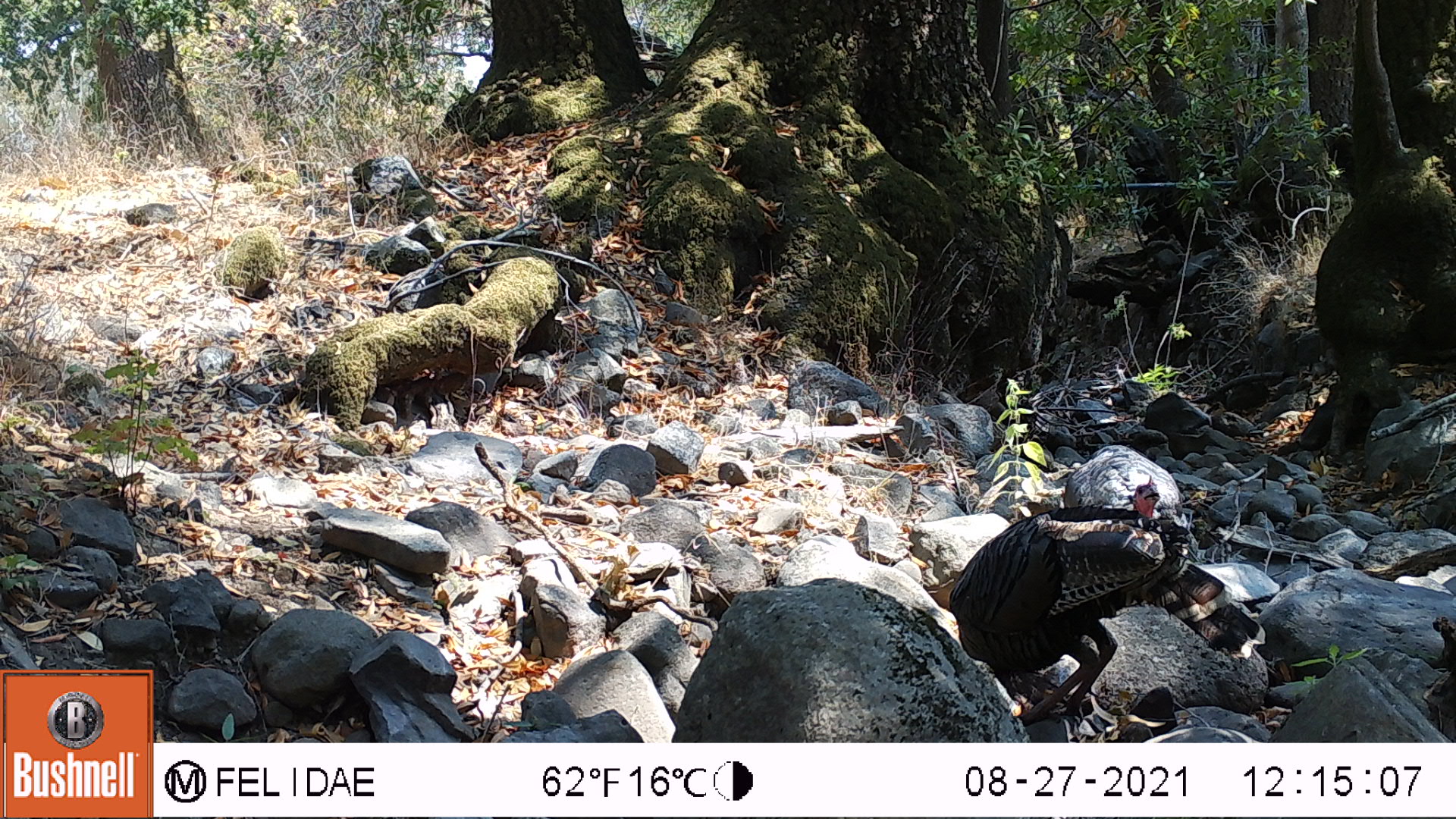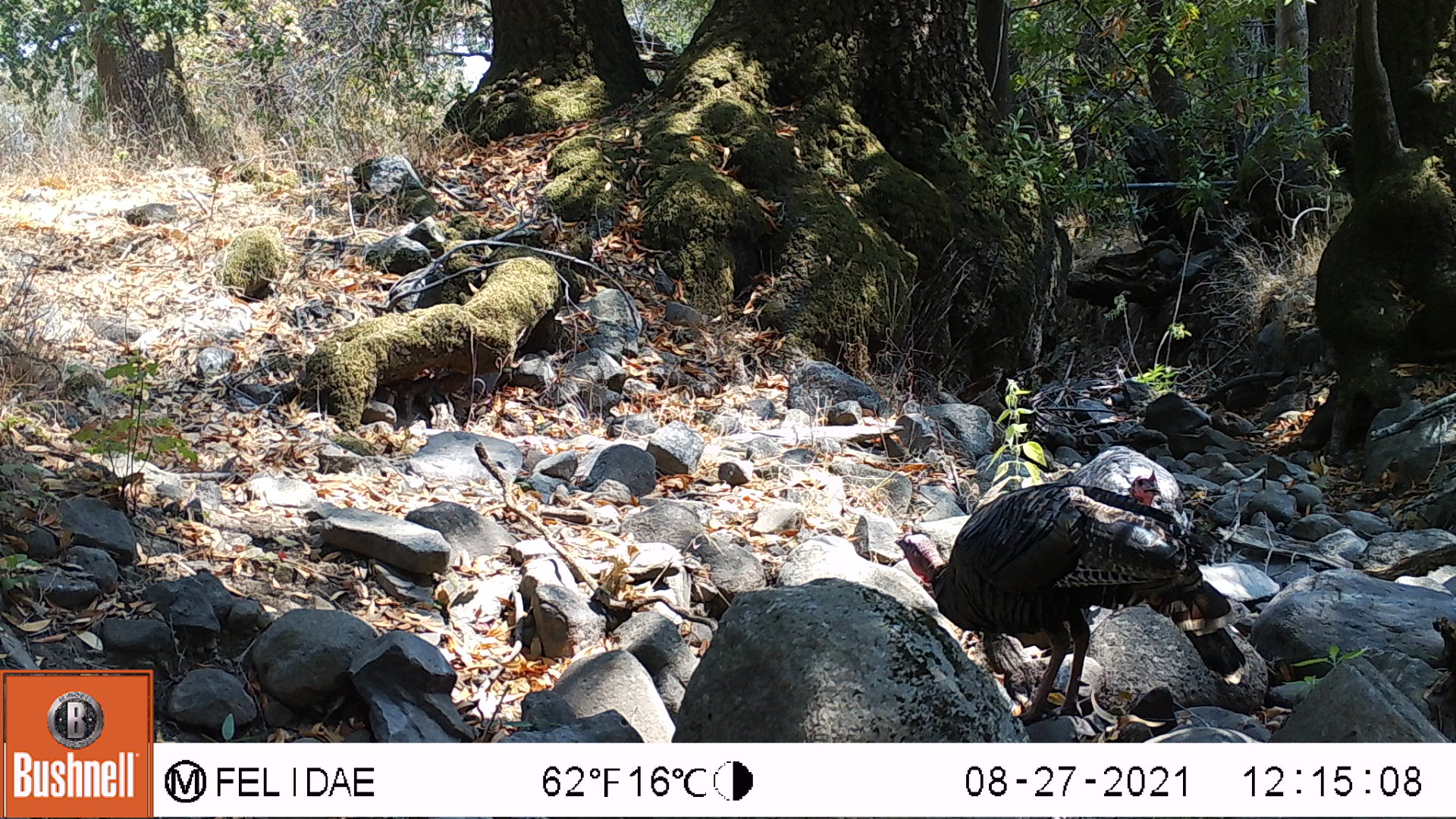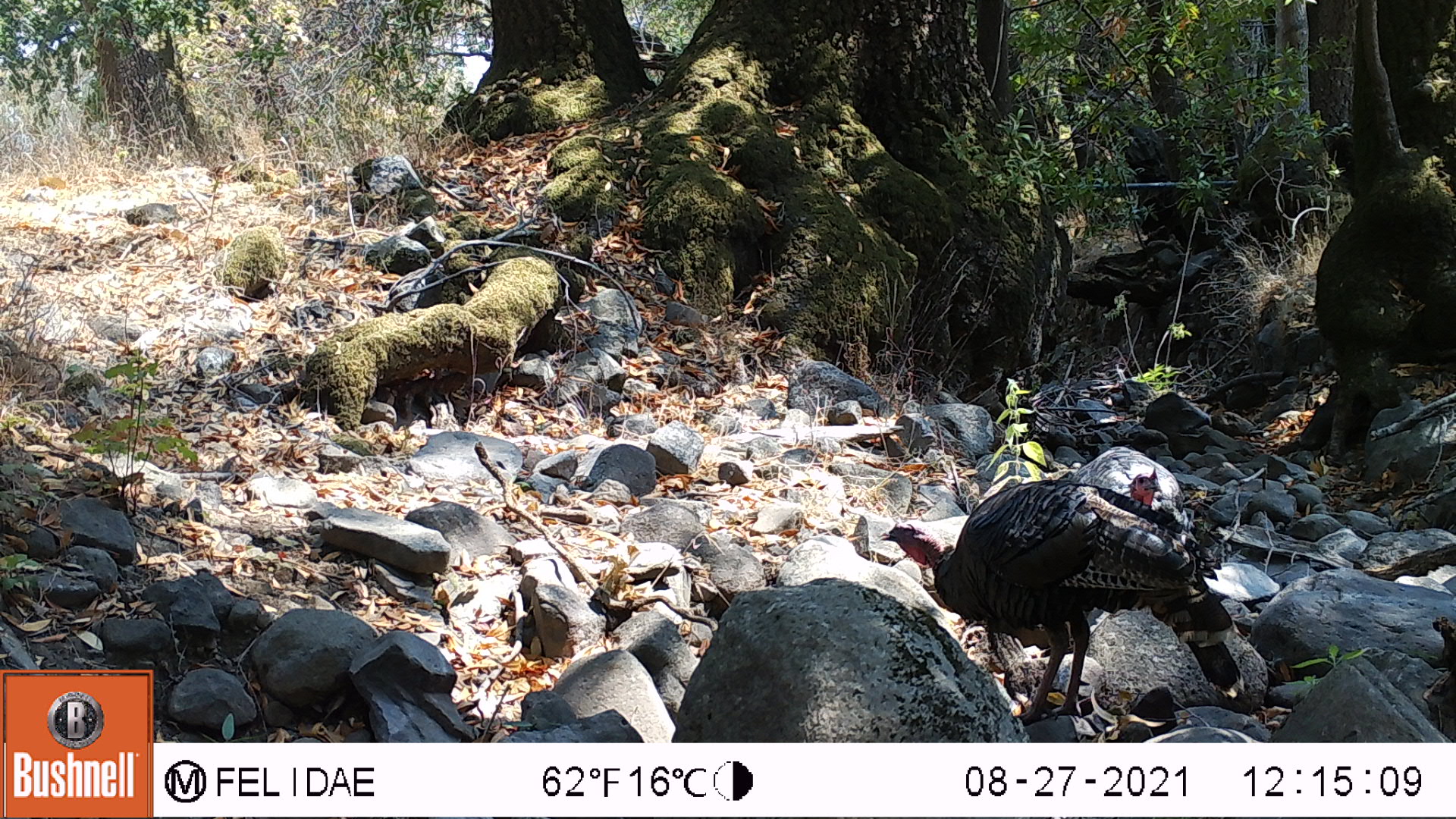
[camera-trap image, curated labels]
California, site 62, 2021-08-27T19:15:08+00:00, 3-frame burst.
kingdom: Animalia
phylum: Chordata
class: Aves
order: Galliformes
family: Phasianidae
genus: Meleagris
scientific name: Meleagris gallopavo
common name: turkey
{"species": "turkey (Meleagris gallopavo)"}